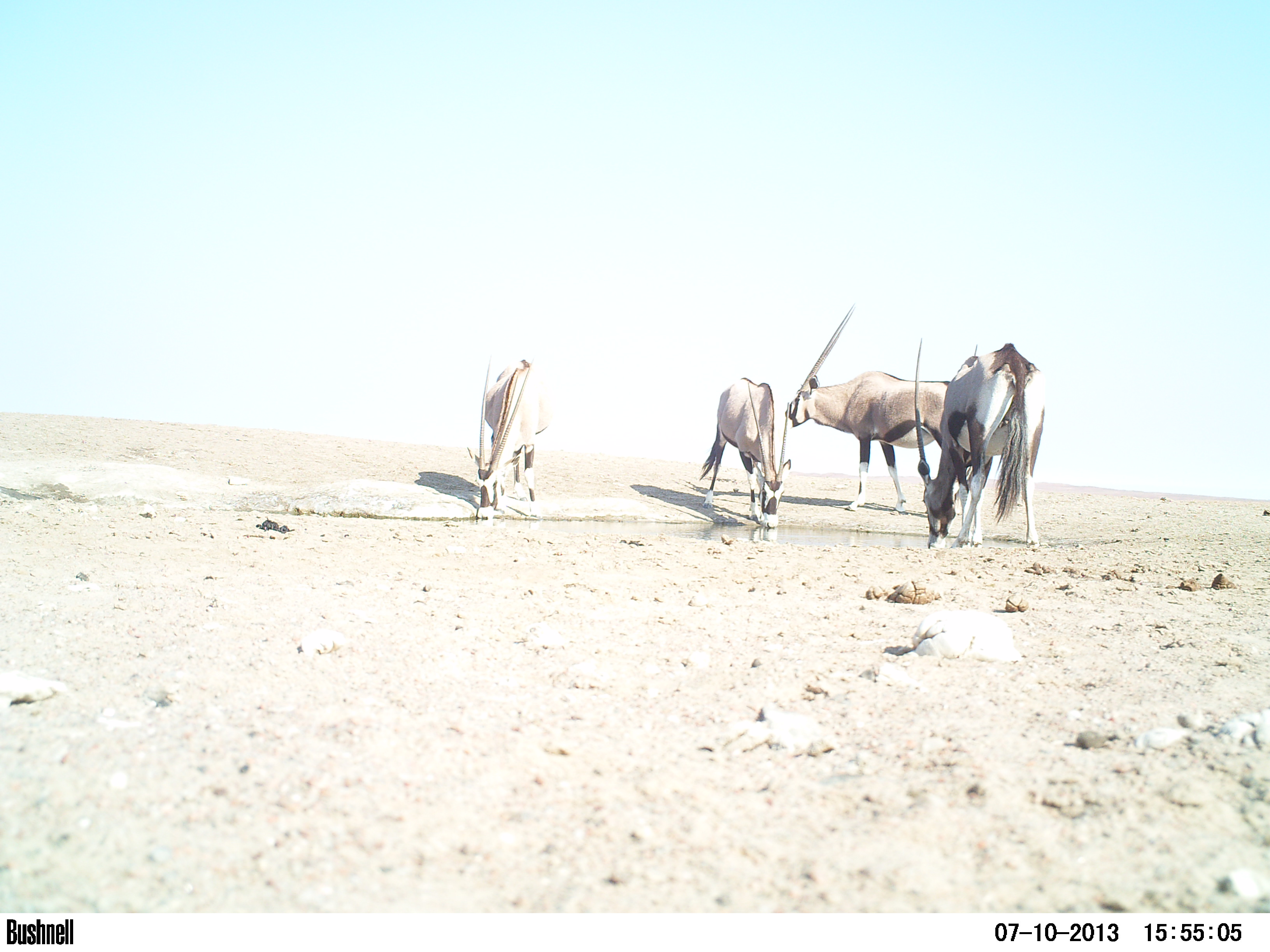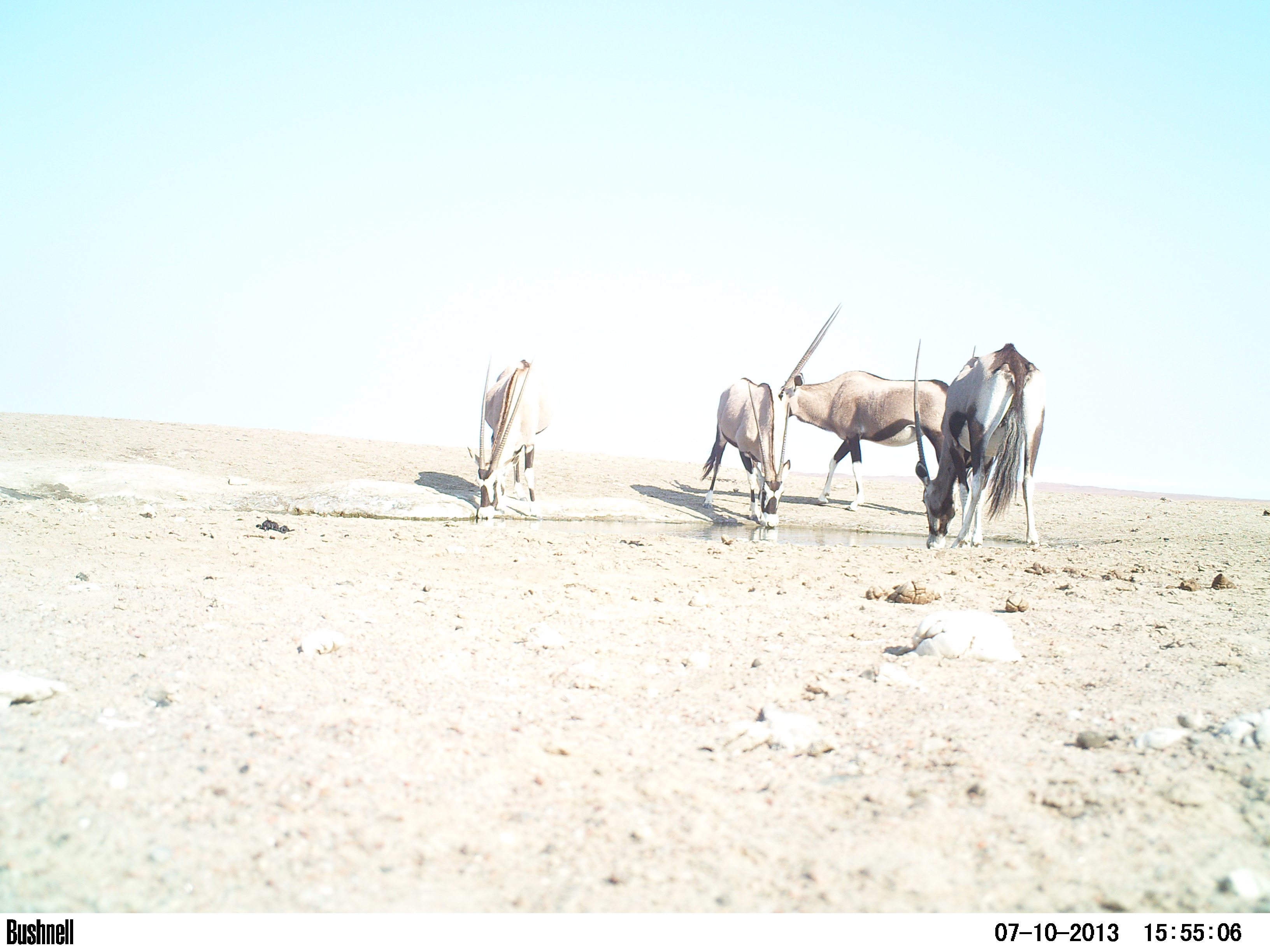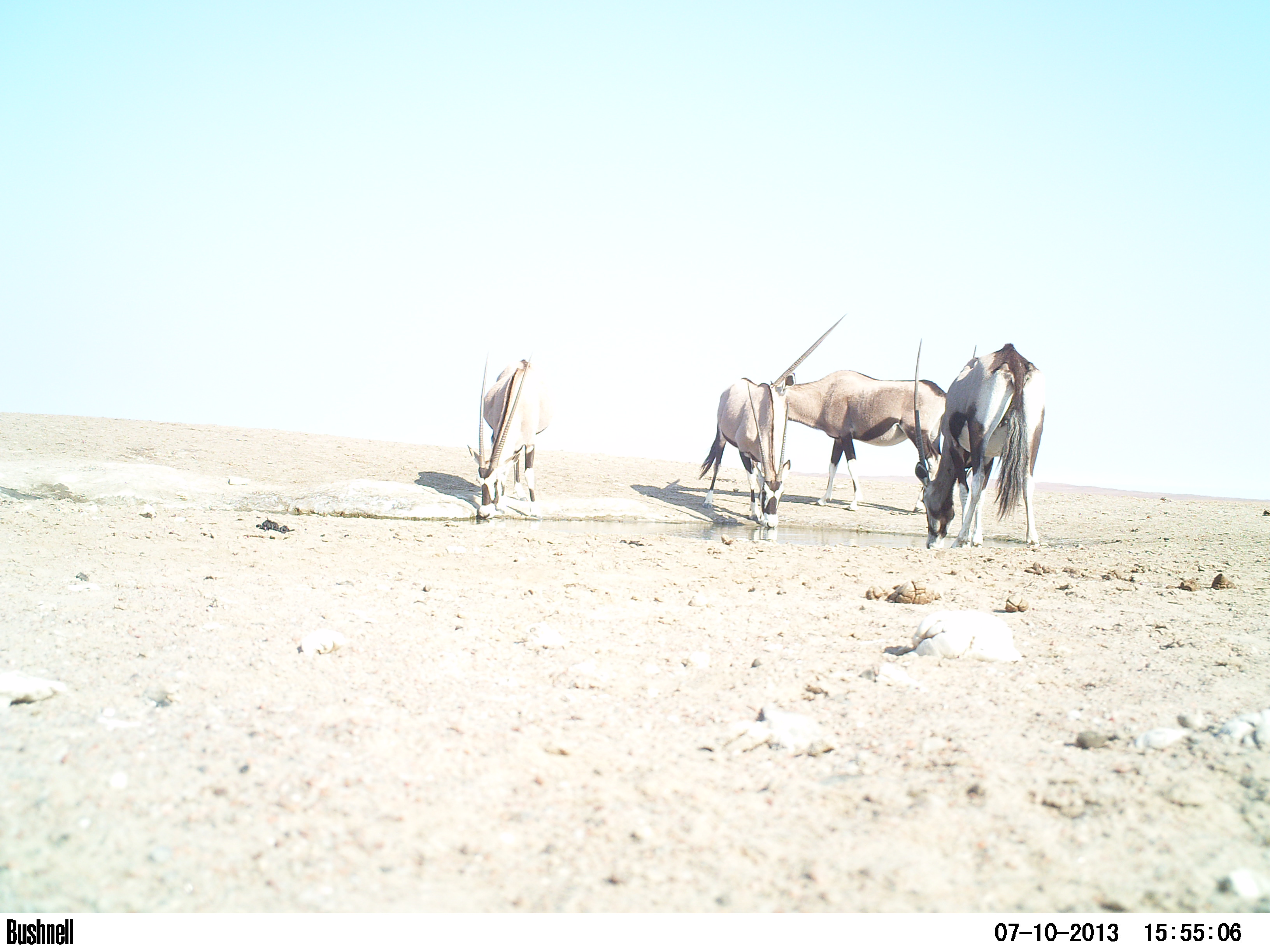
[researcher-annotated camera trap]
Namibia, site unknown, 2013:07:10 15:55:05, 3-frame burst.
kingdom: Animalia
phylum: Chordata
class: Mammalia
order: Artiodactyla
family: Bovidae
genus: Oryx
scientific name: Oryx gazella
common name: gemsbok